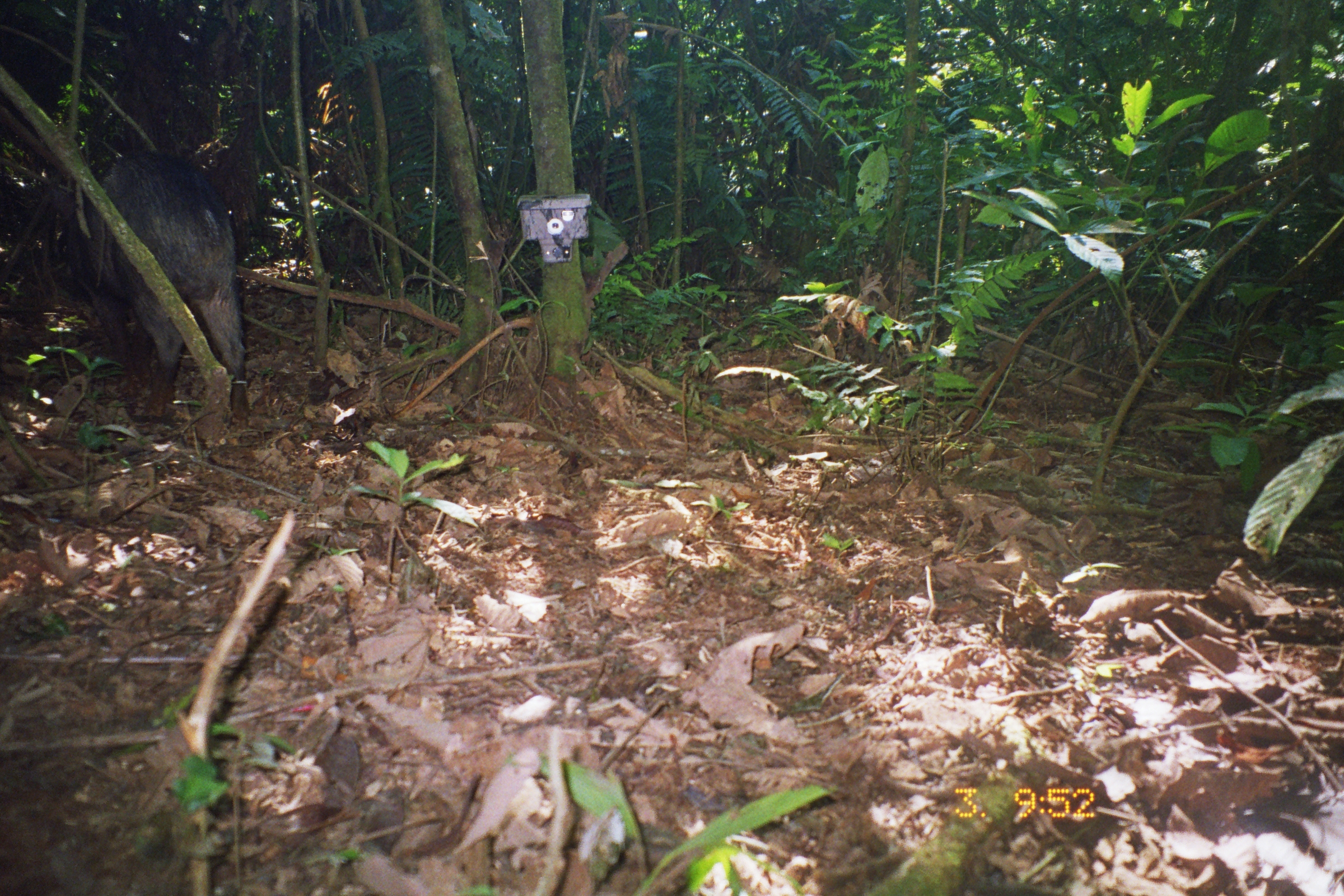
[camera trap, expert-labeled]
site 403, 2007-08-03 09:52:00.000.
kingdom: Animalia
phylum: Chordata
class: Mammalia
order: Artiodactyla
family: Tayassuidae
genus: Tayassu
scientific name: Tayassu pecari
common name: white-lipped peccary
Tayassu pecari (white-lipped peccary).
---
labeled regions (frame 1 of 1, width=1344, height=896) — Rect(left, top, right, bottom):
tayassu pecari: Rect(58, 147, 249, 422)